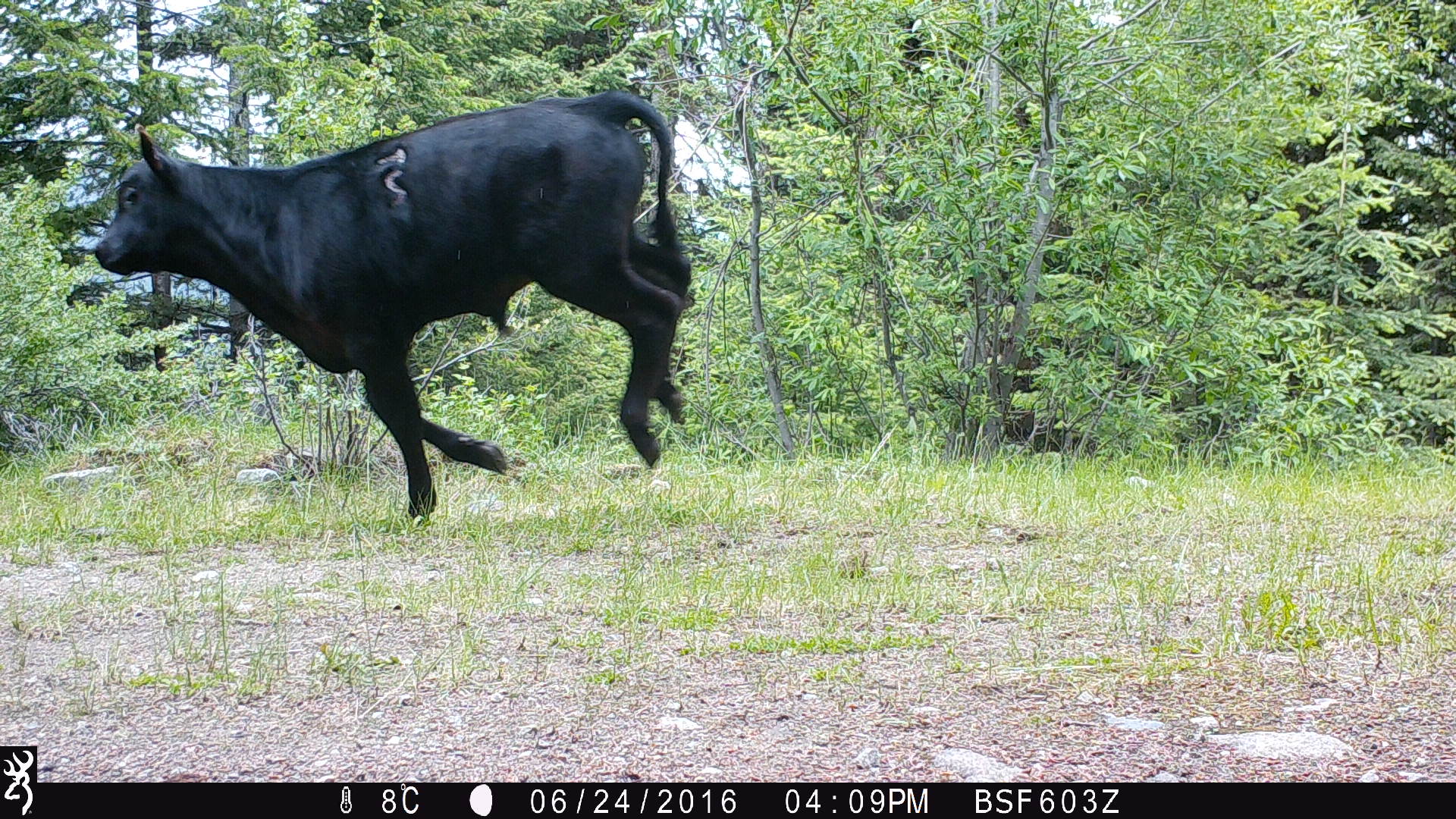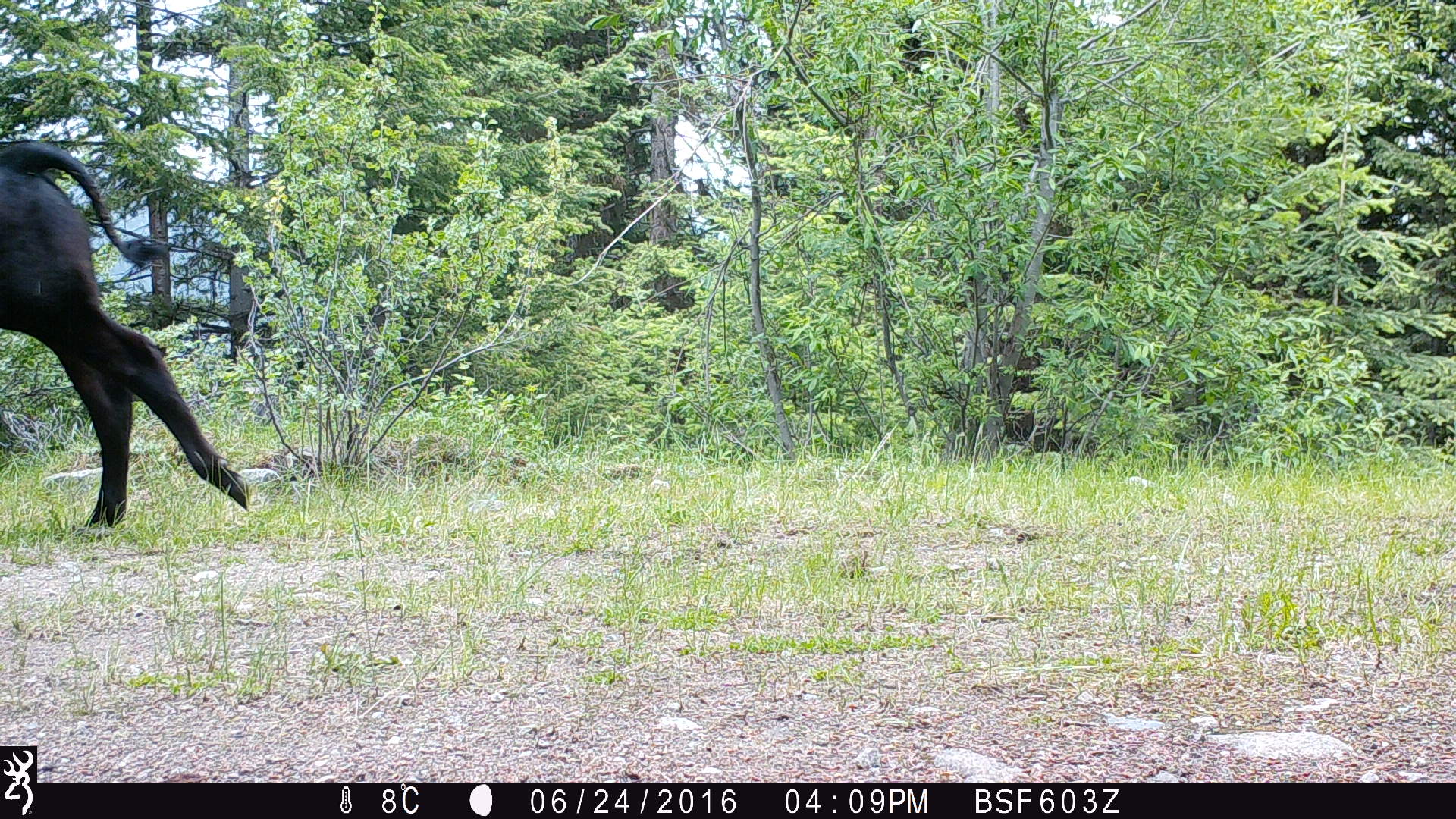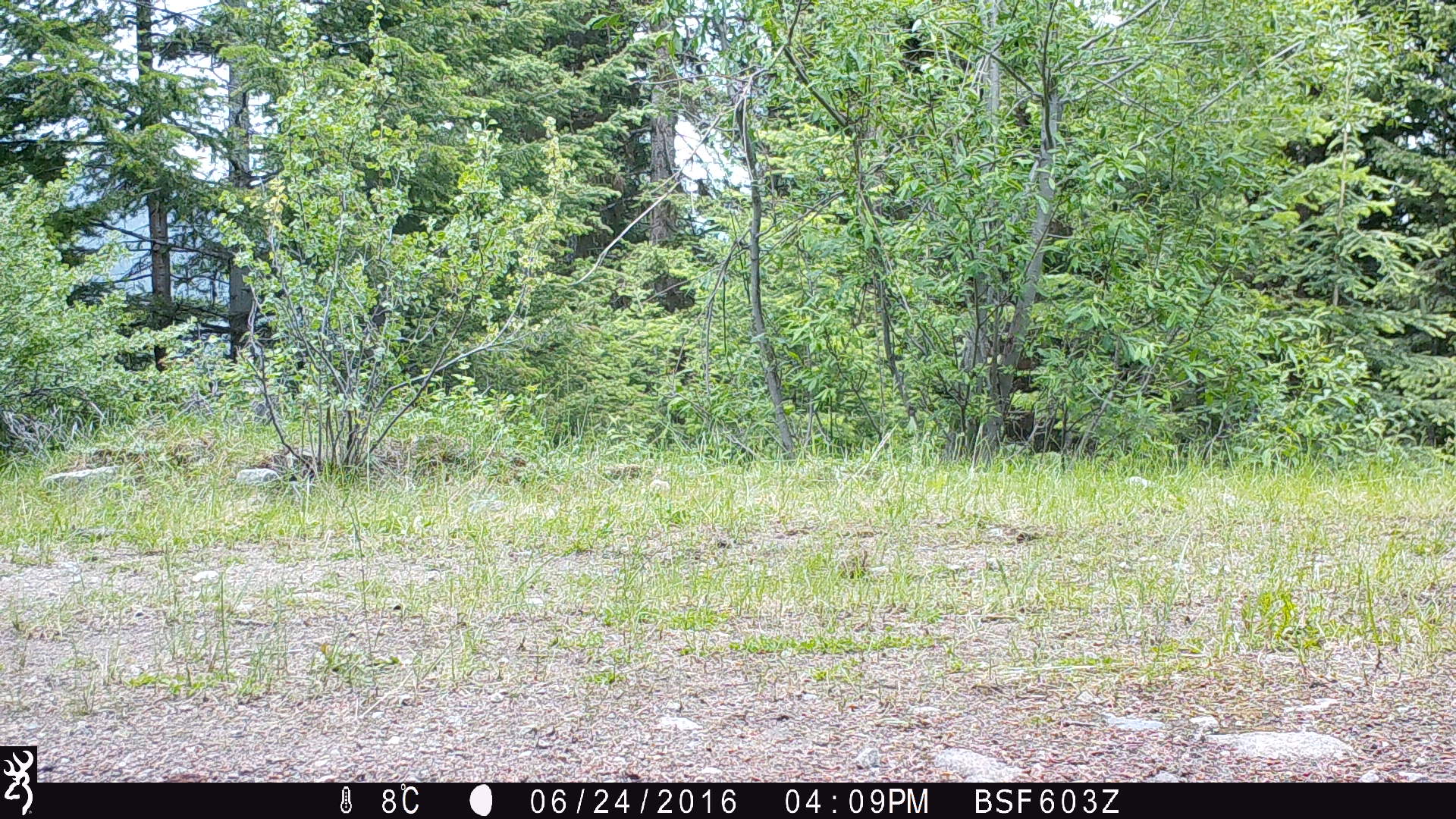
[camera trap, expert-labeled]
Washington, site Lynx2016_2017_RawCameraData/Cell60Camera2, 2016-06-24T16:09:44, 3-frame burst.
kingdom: Animalia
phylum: Chordata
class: Mammalia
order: Artiodactyla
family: Bovidae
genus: Bos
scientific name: Bos taurus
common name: domestic cattle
Domestic cattle (Bos taurus). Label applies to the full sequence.